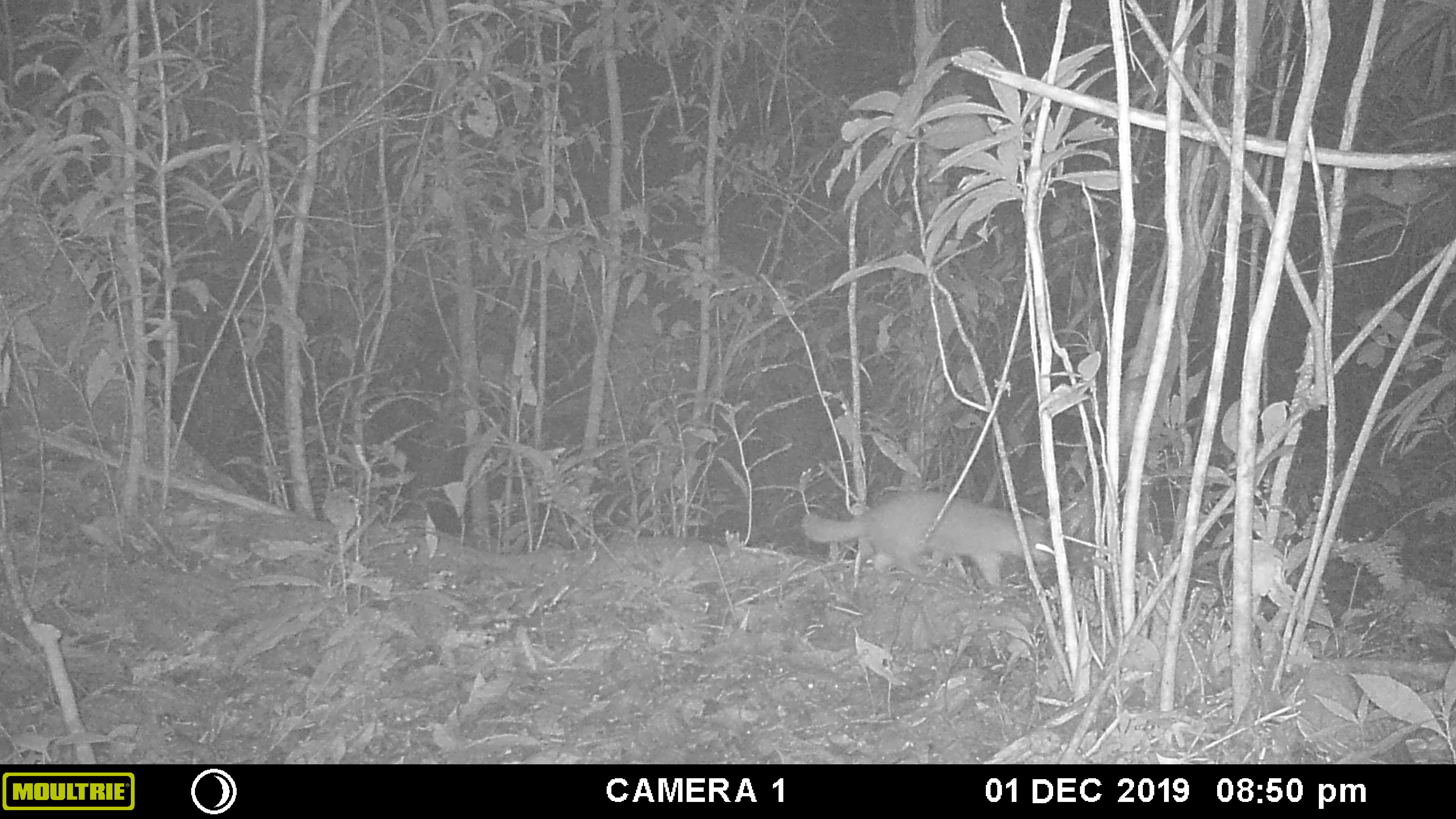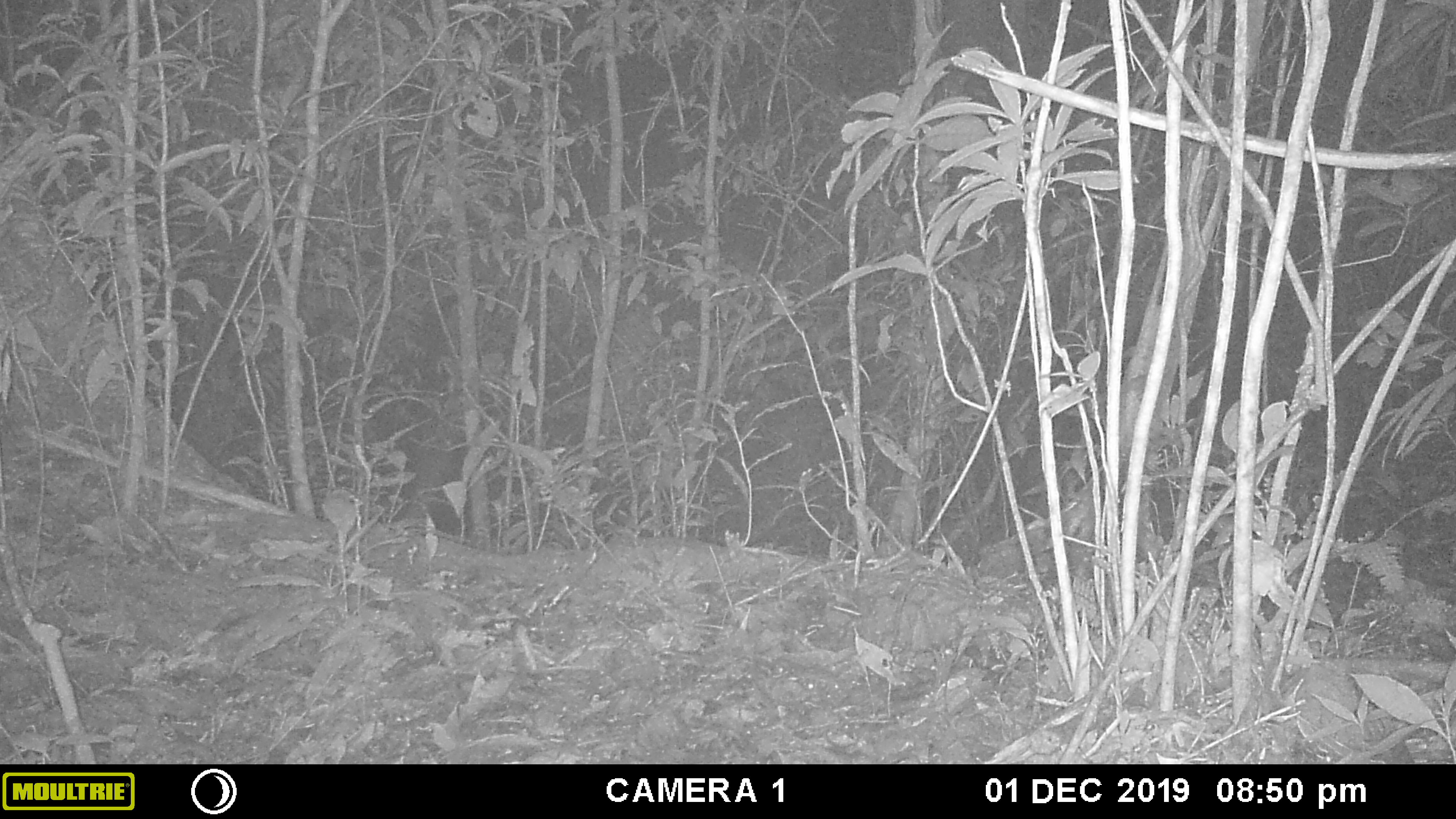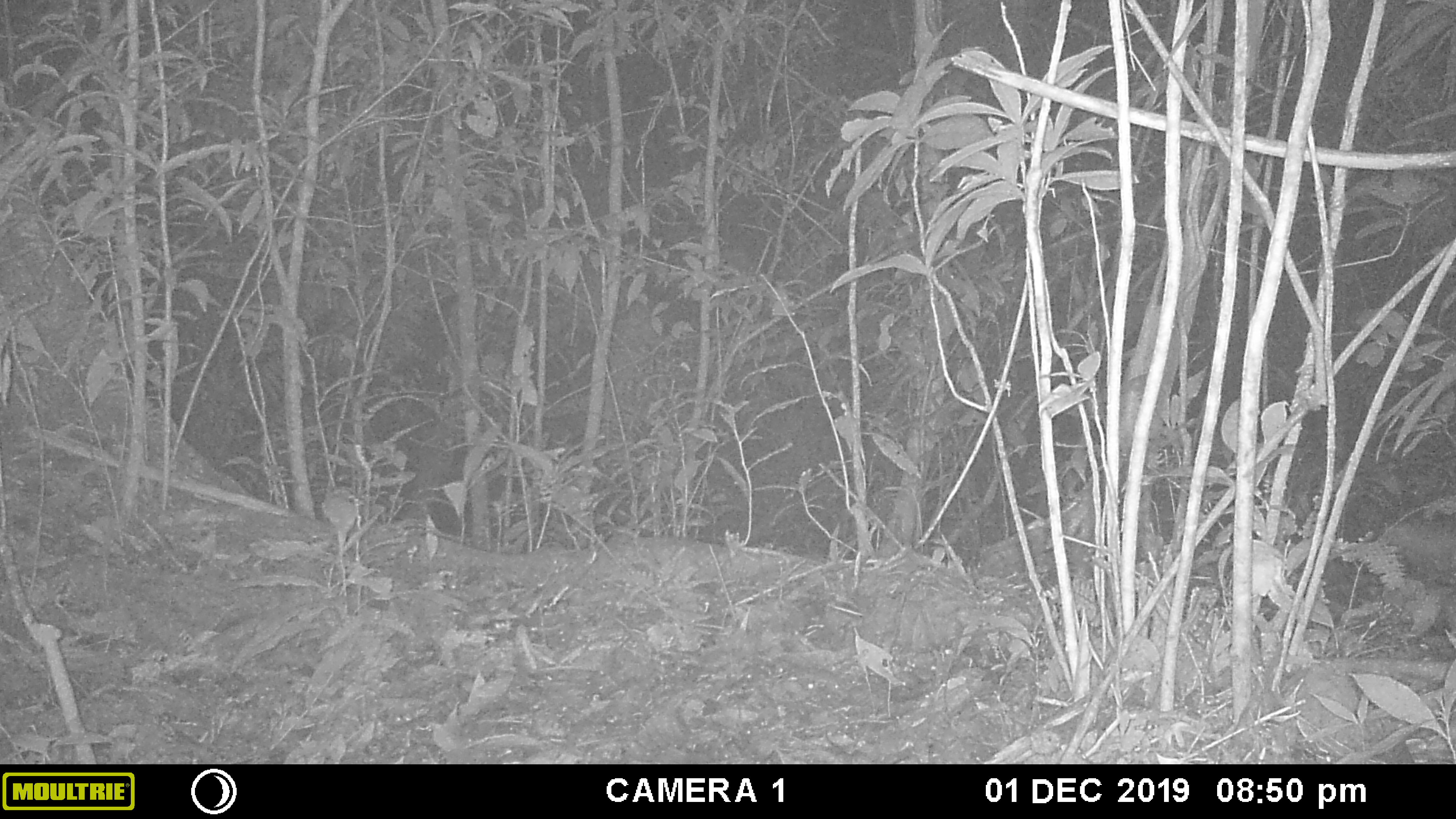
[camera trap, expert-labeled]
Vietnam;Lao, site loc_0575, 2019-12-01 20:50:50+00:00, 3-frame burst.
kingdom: Animalia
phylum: Chordata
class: Mammalia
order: Carnivora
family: Mustelidae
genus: Melogale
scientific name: Melogale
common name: ferret badger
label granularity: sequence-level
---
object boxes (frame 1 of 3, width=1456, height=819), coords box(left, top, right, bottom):
ferret badger: box(801, 489, 1054, 586)